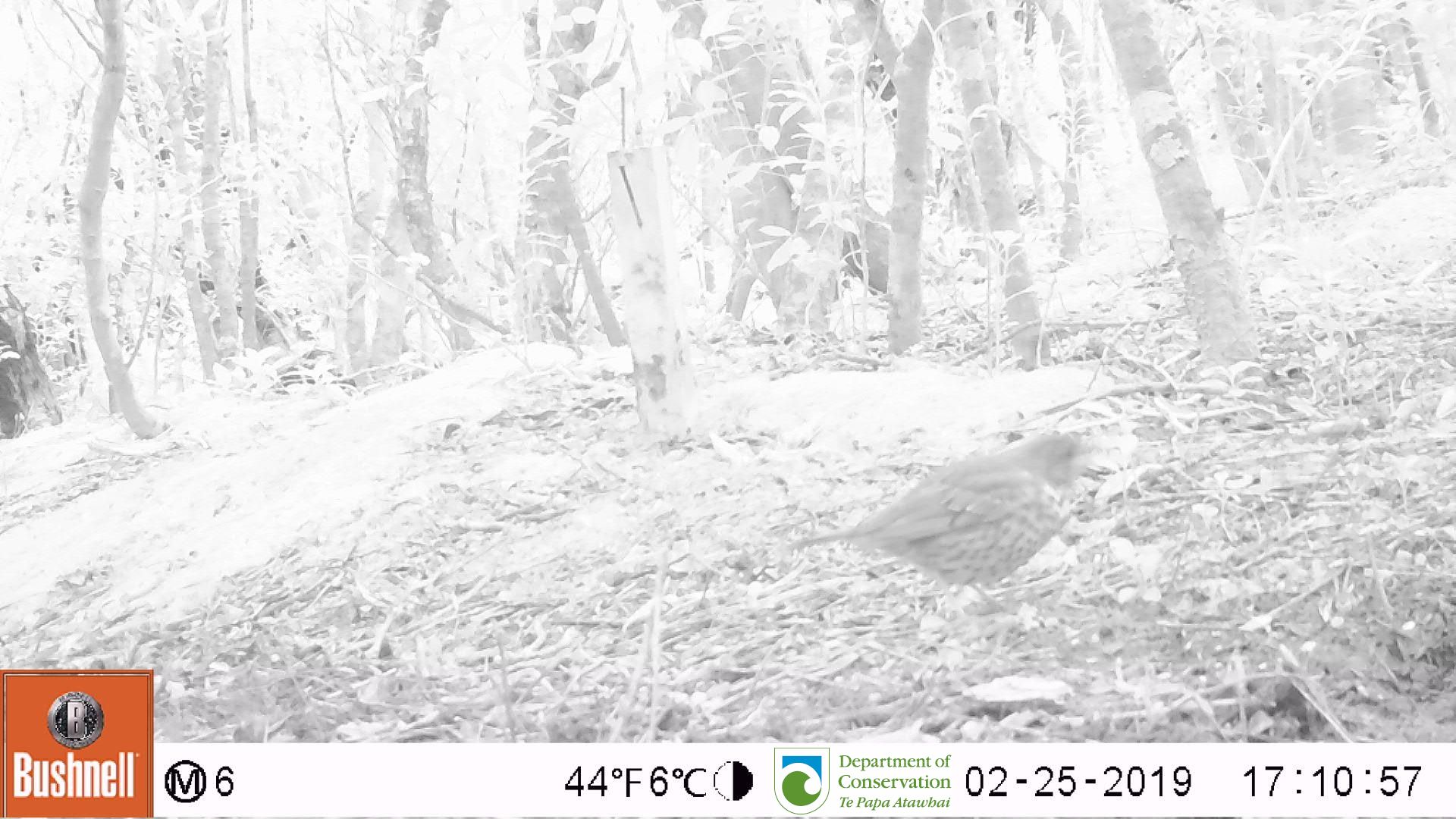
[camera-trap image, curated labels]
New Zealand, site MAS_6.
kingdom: Animalia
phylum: Chordata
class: Aves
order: Passeriformes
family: Turdidae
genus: Turdus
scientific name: Turdus philomelos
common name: song thrush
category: thrush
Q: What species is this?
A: Thrush (song thrush) (Turdus philomelos).